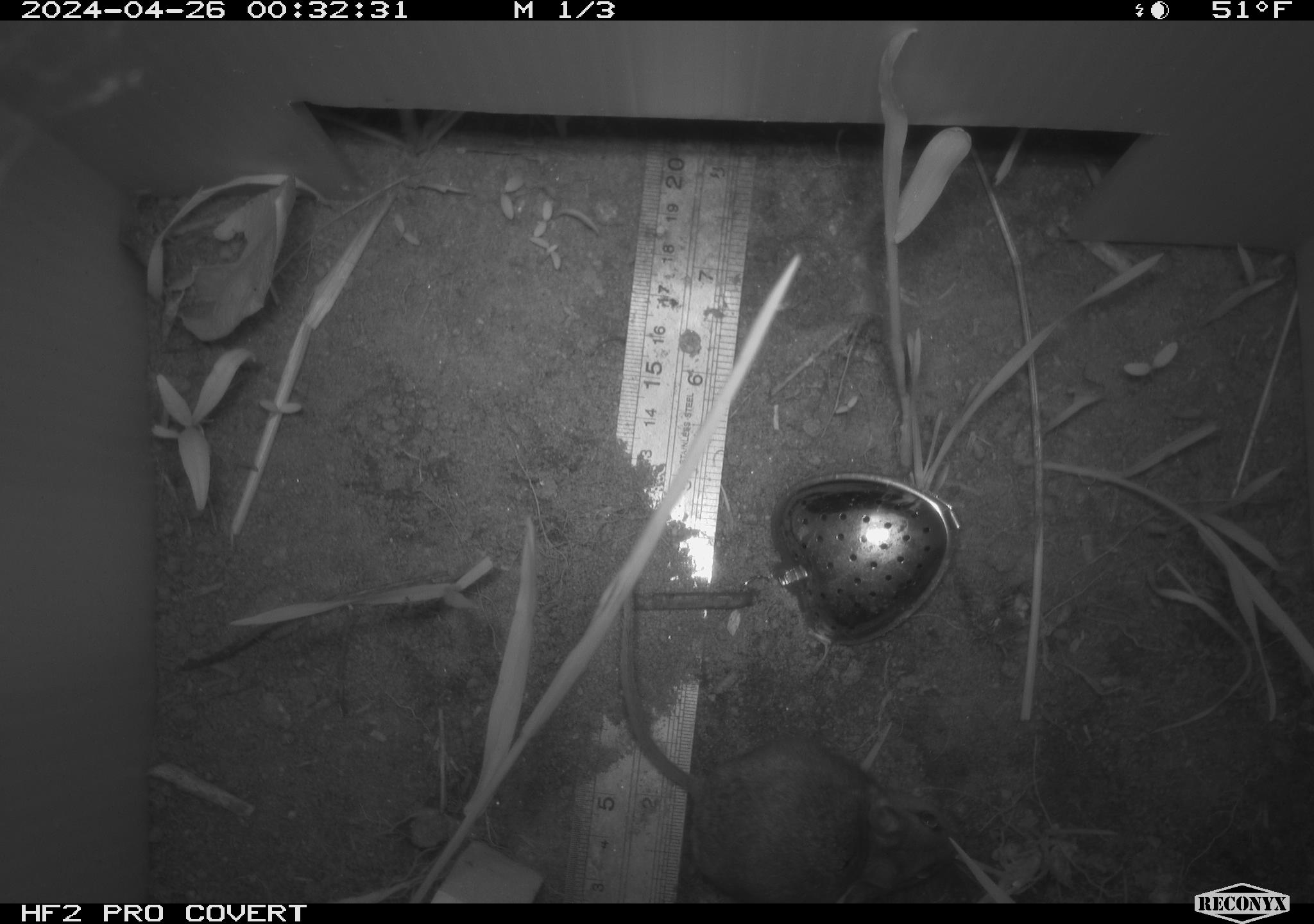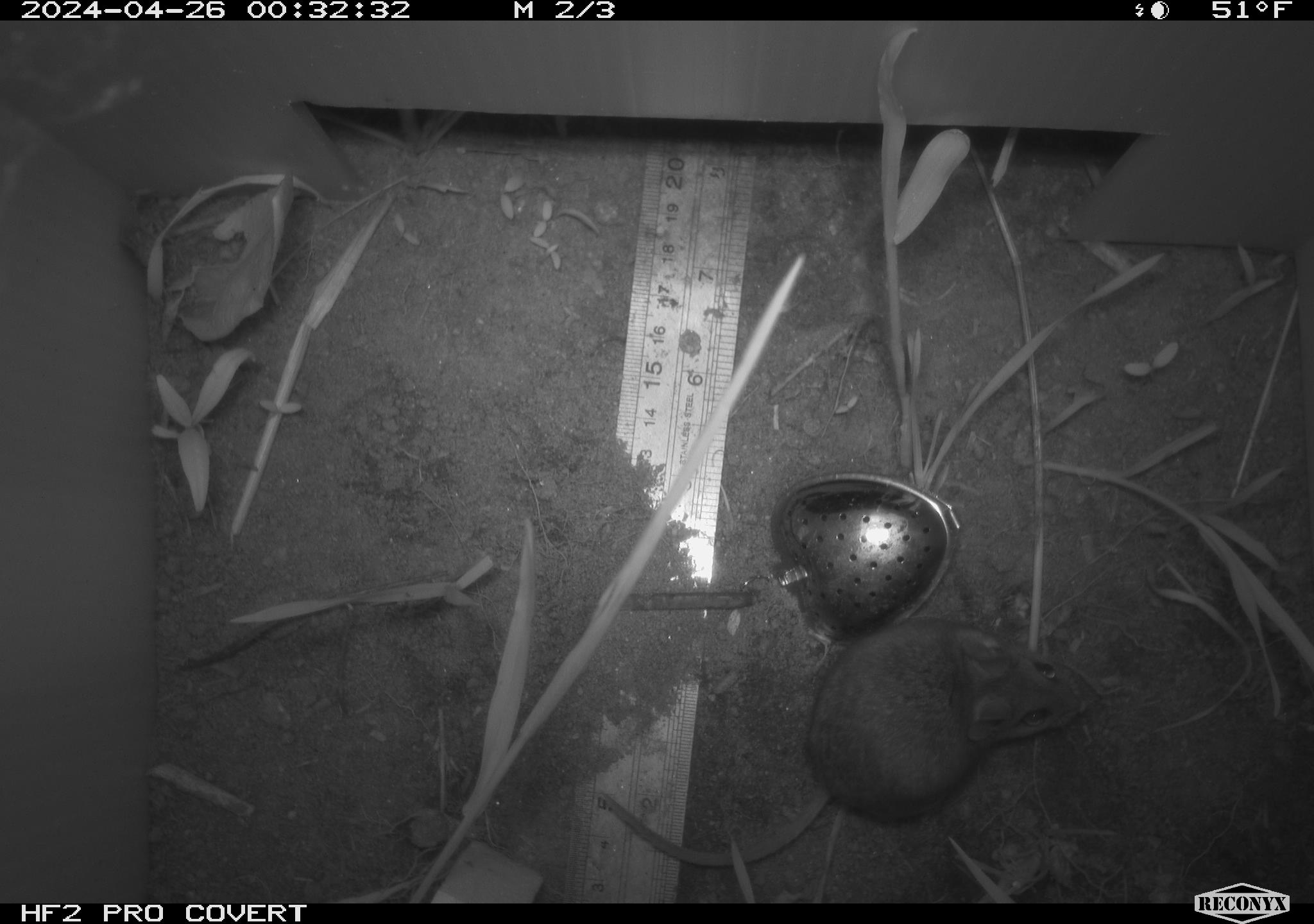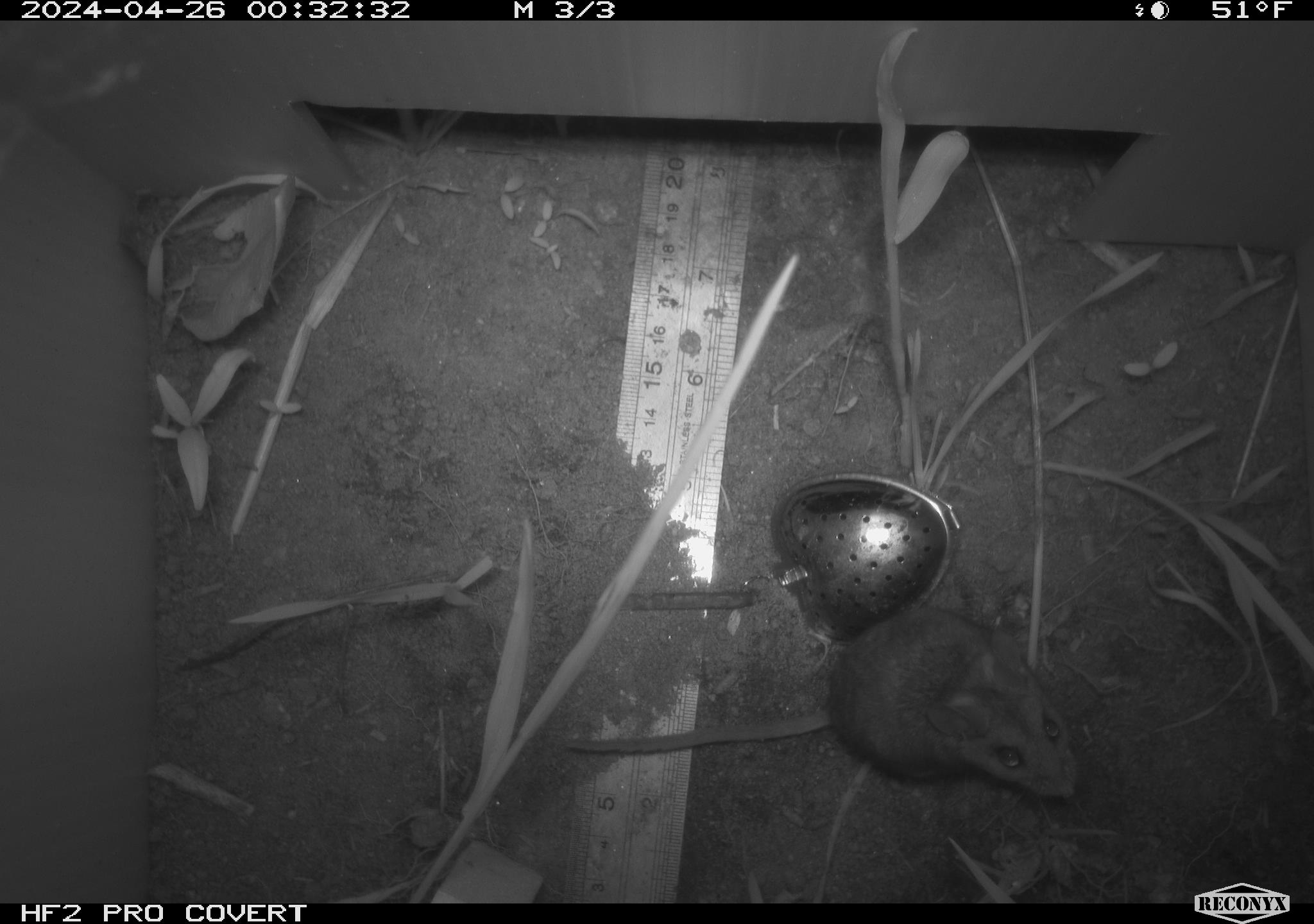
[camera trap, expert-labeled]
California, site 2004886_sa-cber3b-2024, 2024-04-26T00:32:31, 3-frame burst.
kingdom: Animalia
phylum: Chordata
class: Mammalia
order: Rodentia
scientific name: Rodentia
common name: mouse species